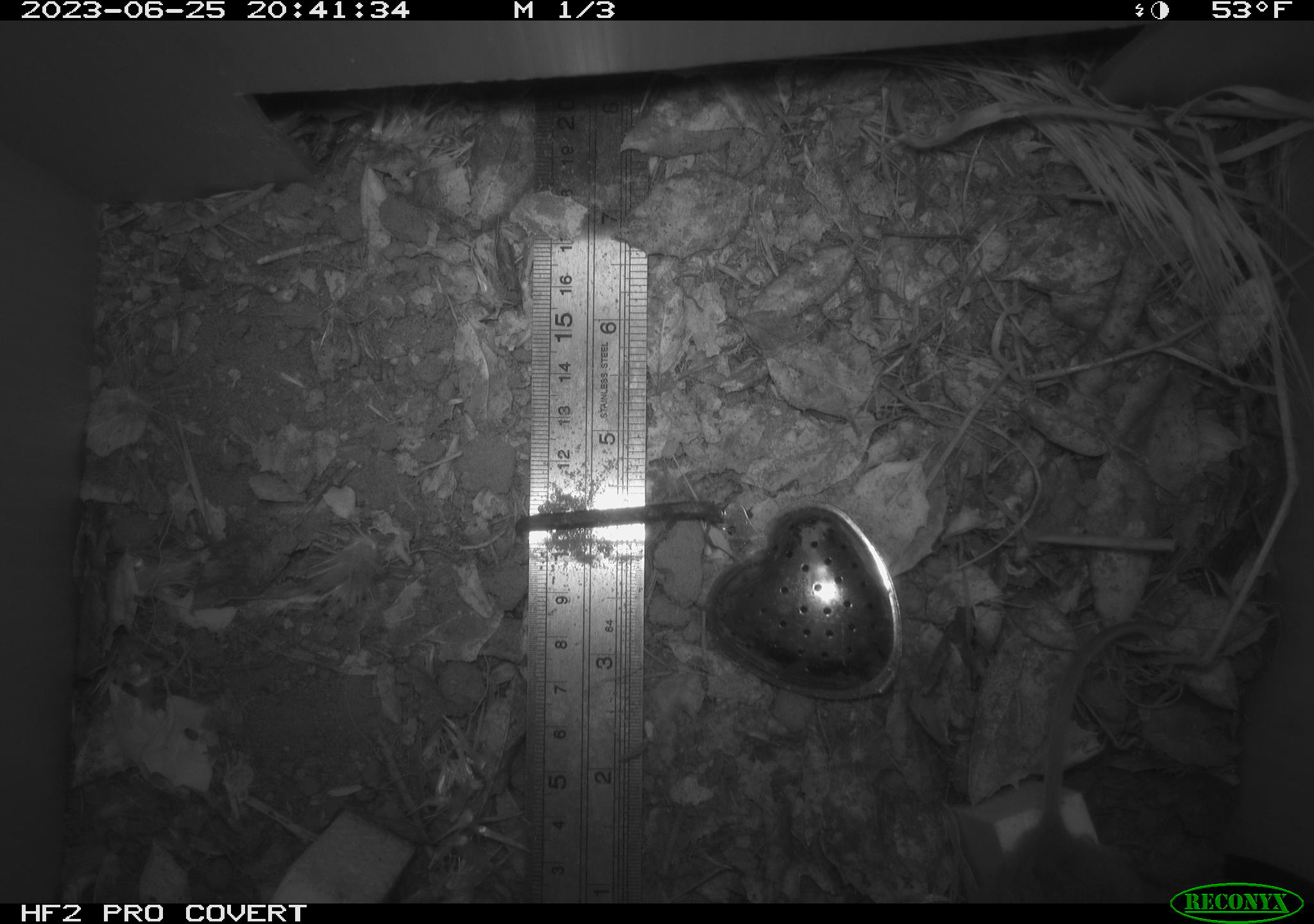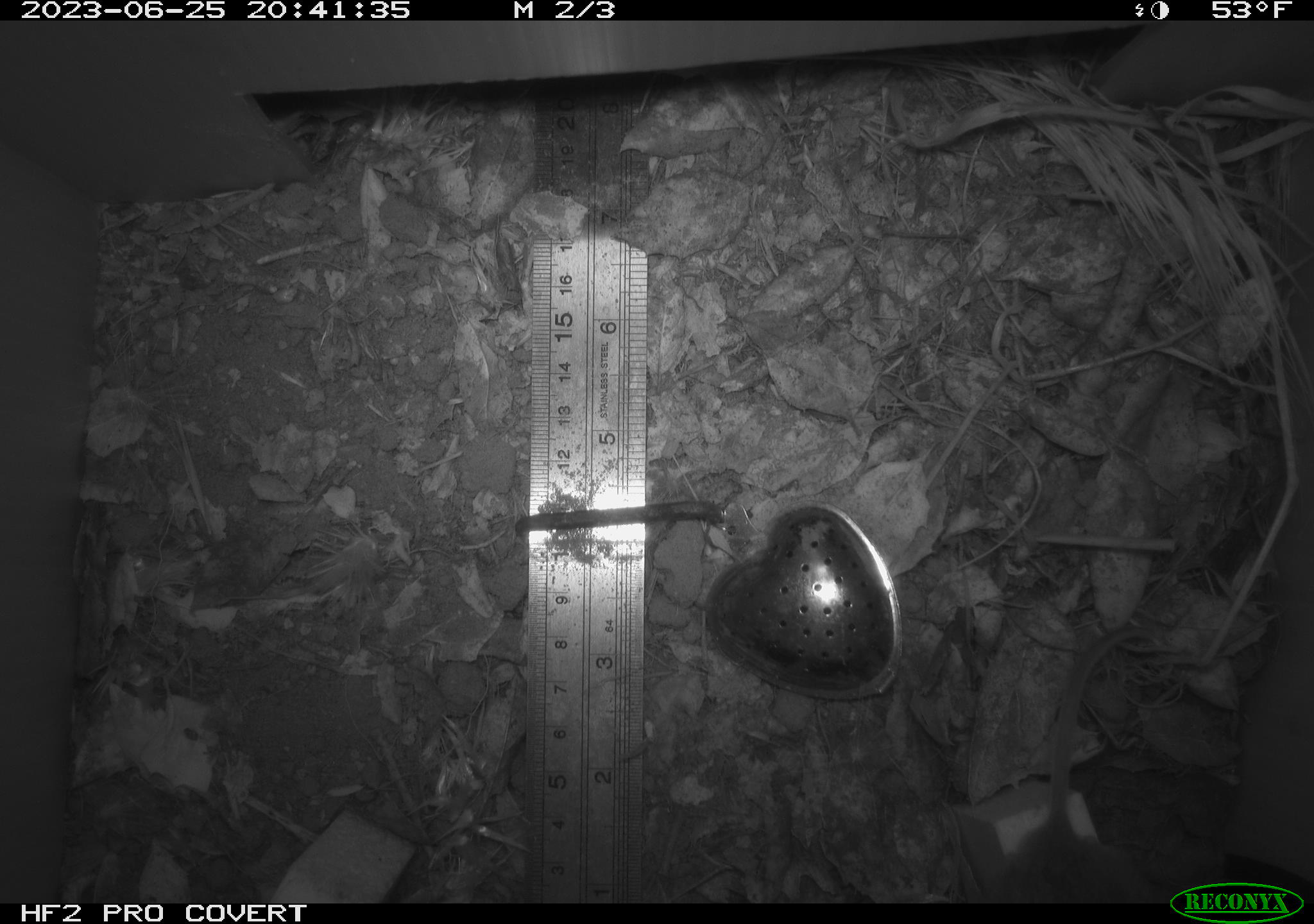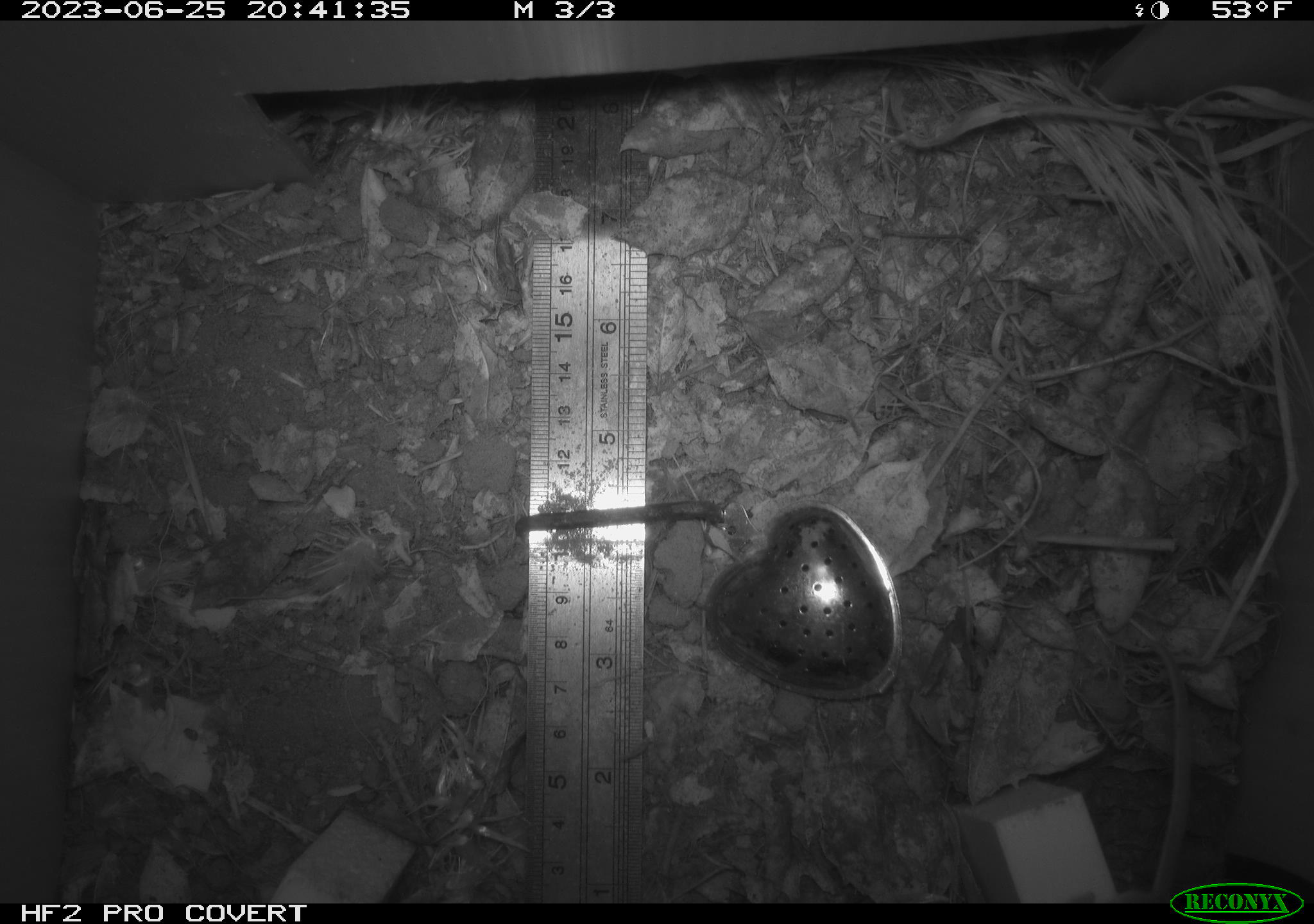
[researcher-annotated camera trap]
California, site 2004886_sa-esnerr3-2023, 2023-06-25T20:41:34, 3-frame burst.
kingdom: Animalia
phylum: Chordata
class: Mammalia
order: Rodentia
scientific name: Rodentia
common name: mouse species